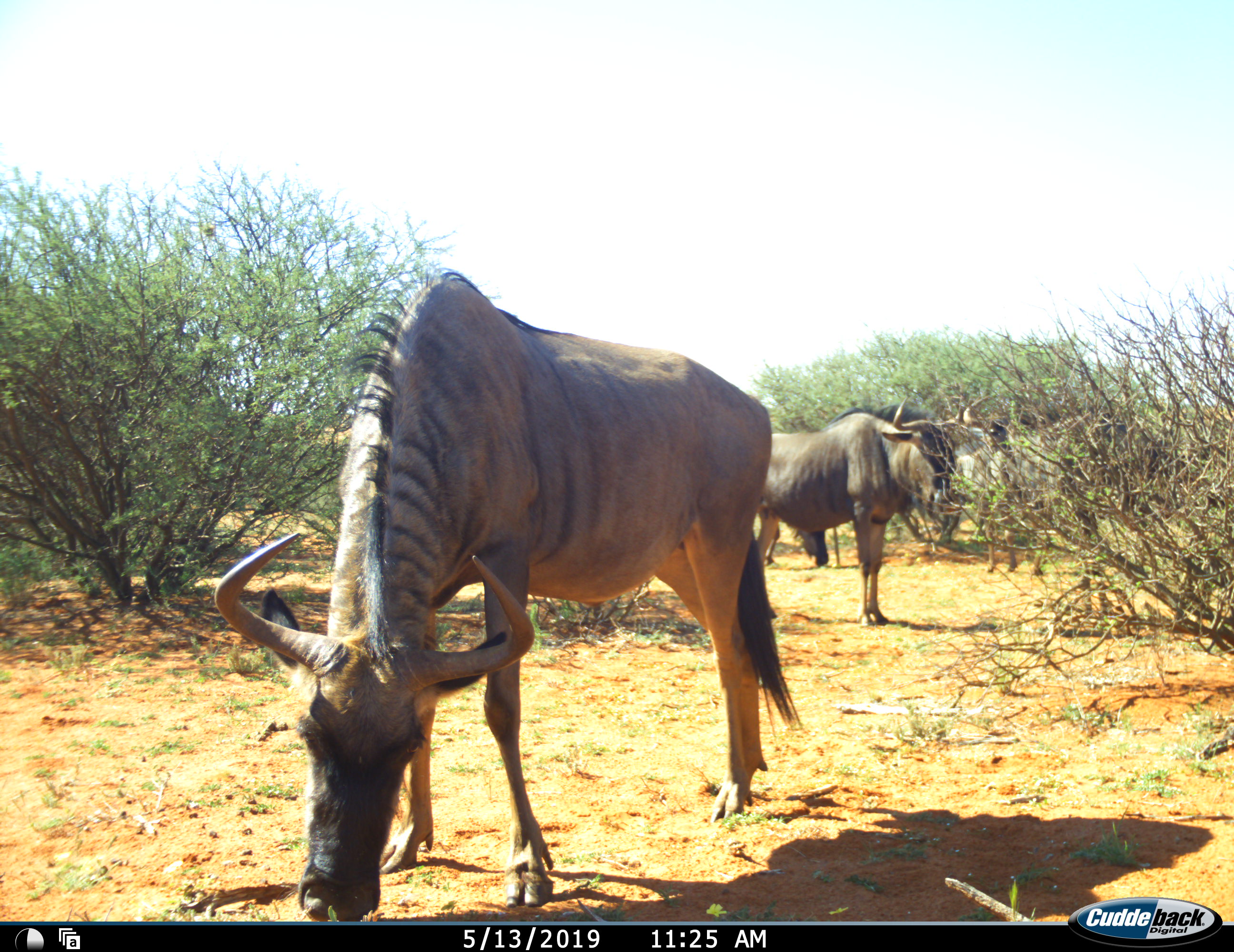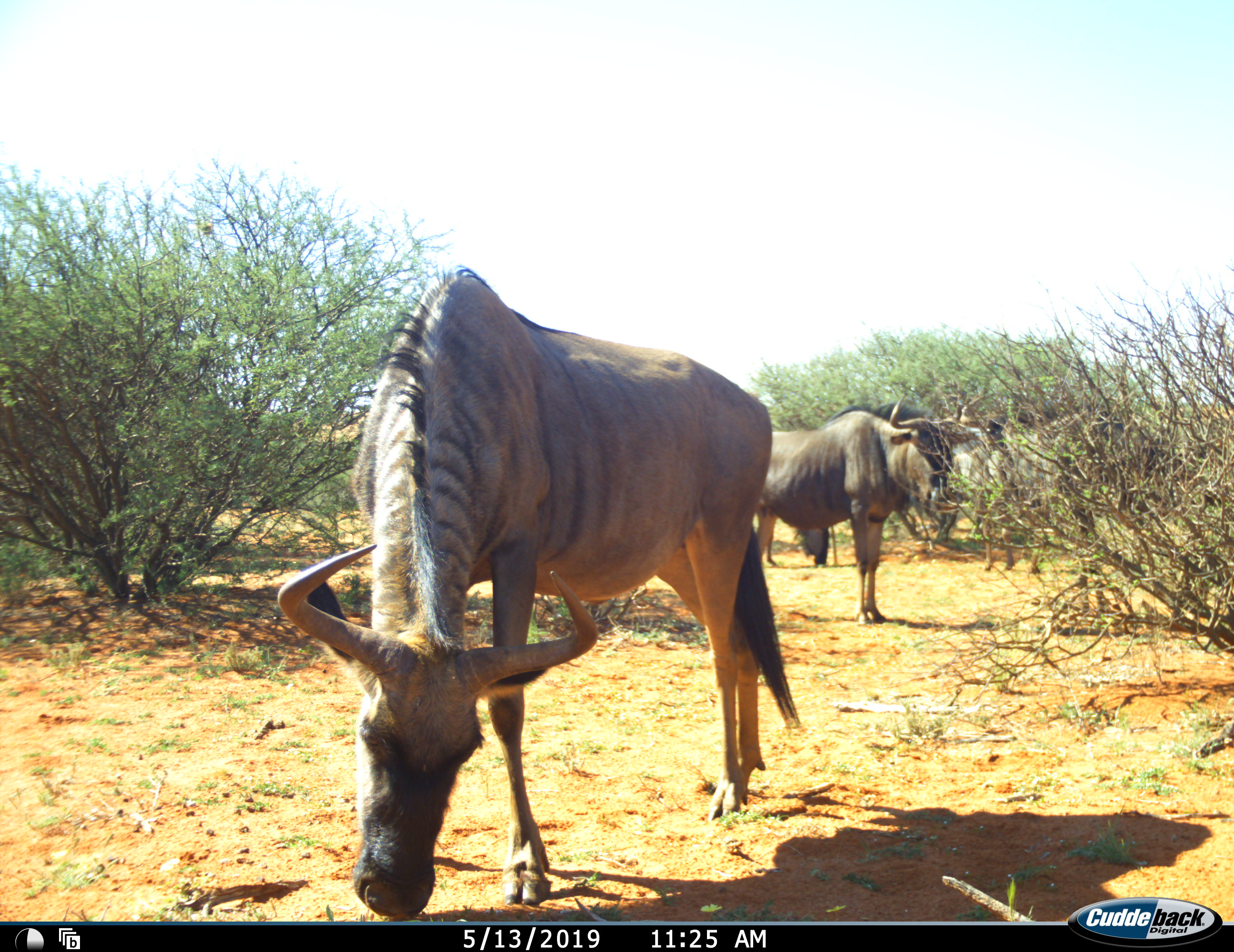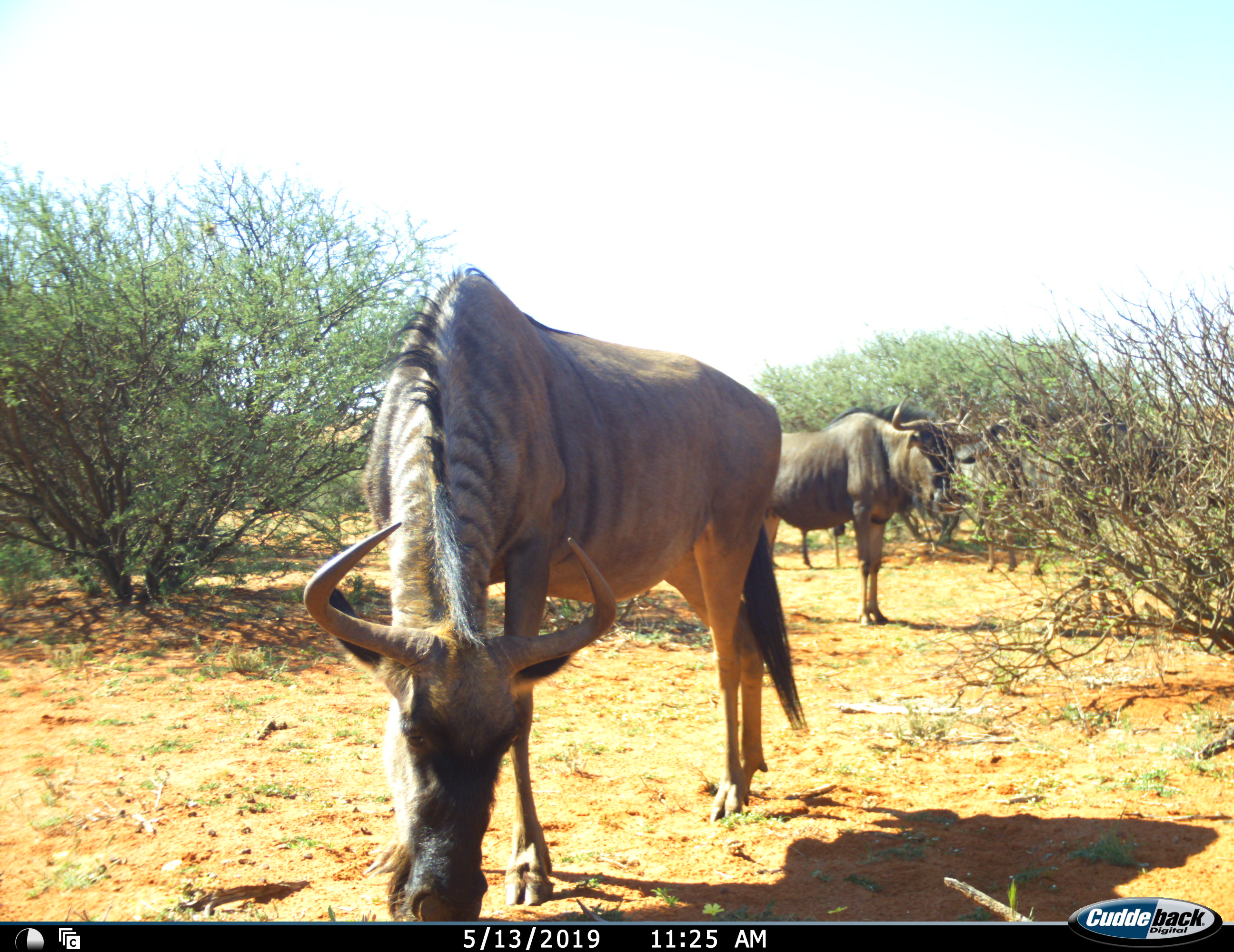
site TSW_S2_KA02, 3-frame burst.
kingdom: Animalia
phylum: Chordata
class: Mammalia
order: Artiodactyla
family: Bovidae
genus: Connochaetes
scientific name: Connochaetes taurinus taurinus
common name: blue wildebeest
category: wildebeestblue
Wildebeestblue (blue wildebeest) (Connochaetes taurinus taurinus), count 4. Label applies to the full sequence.